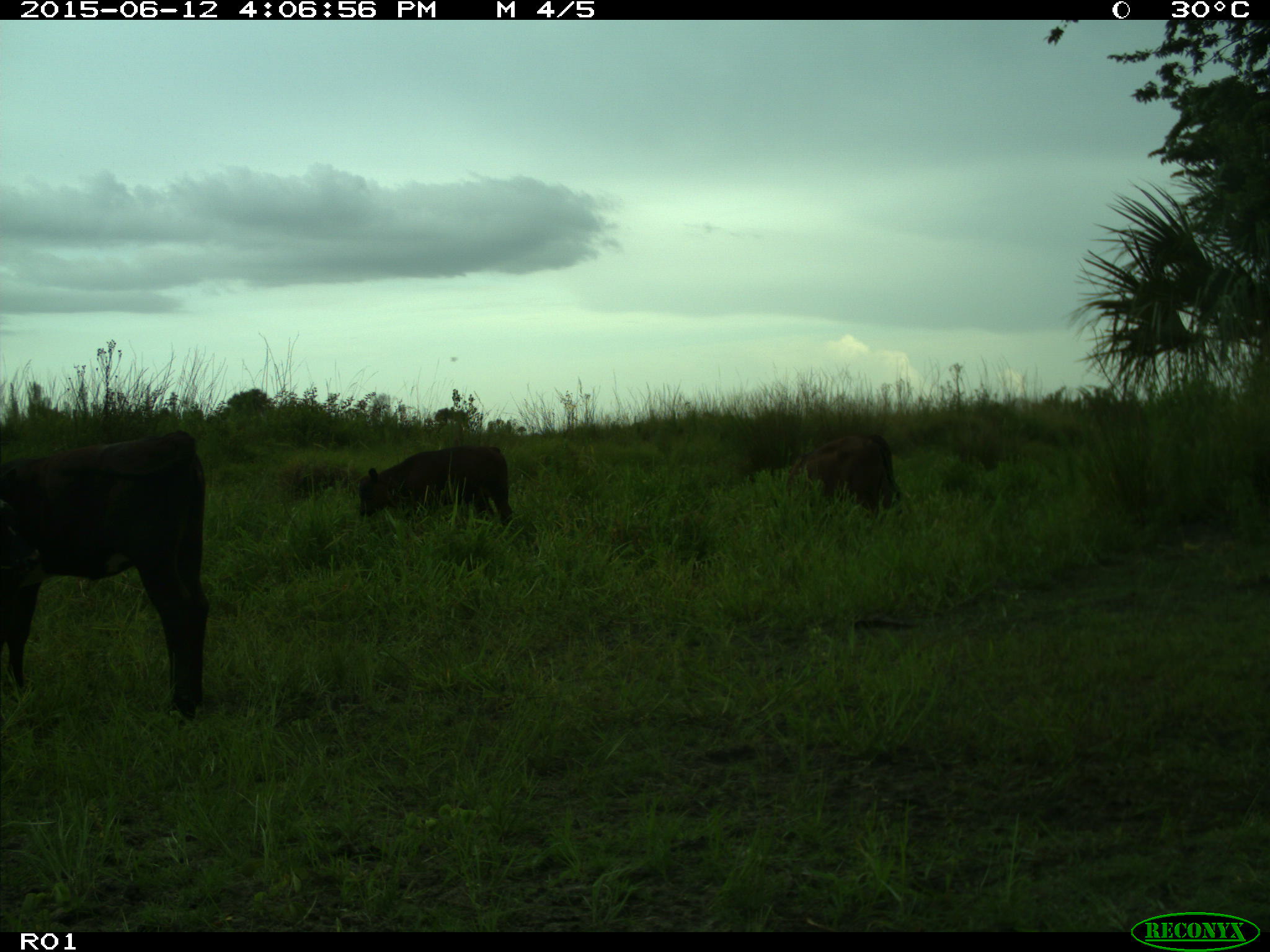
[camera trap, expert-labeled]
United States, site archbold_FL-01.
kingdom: Animalia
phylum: Chordata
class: Mammalia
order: Artiodactyla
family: Bovidae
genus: Bos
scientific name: Bos taurus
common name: domestic cow